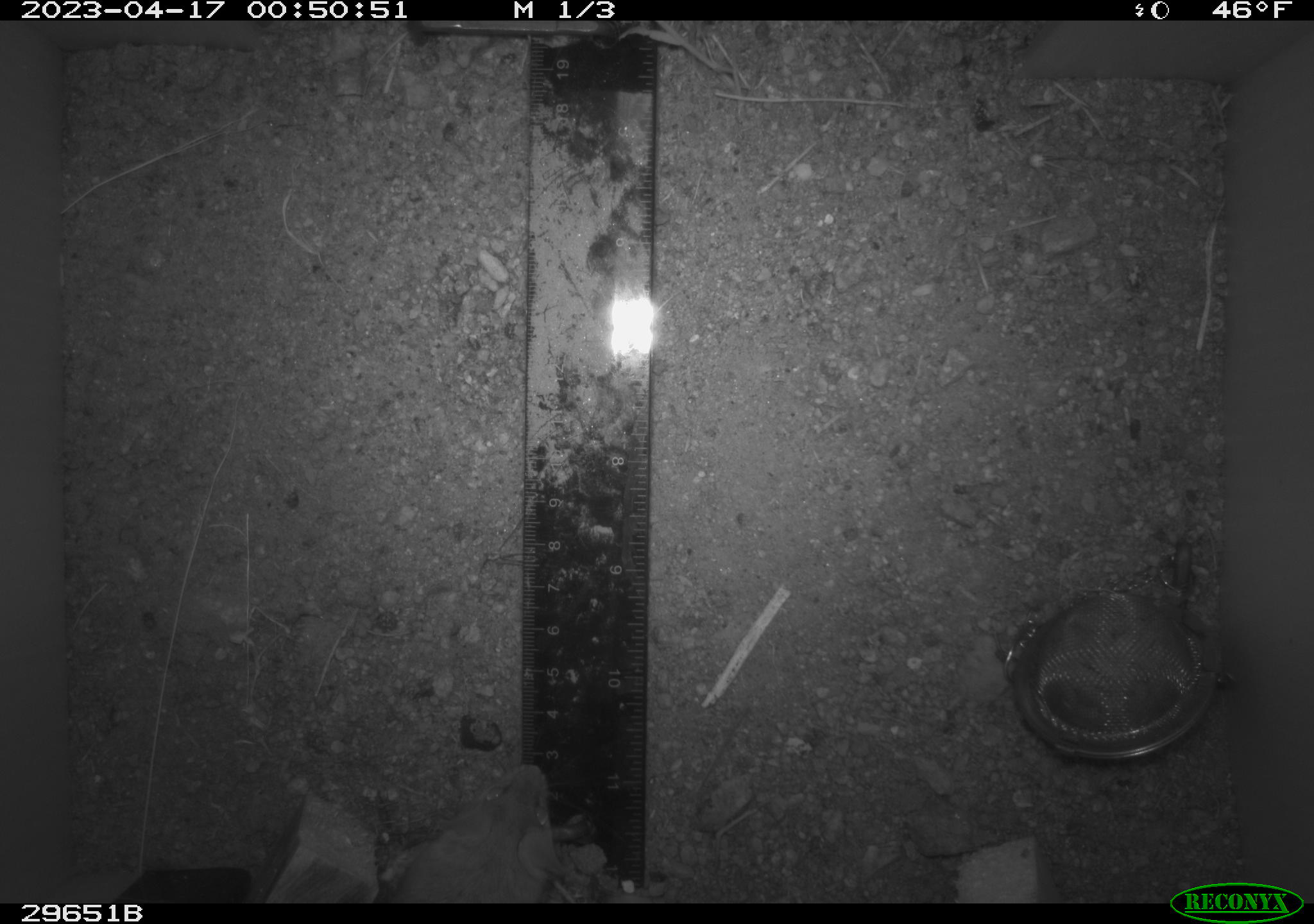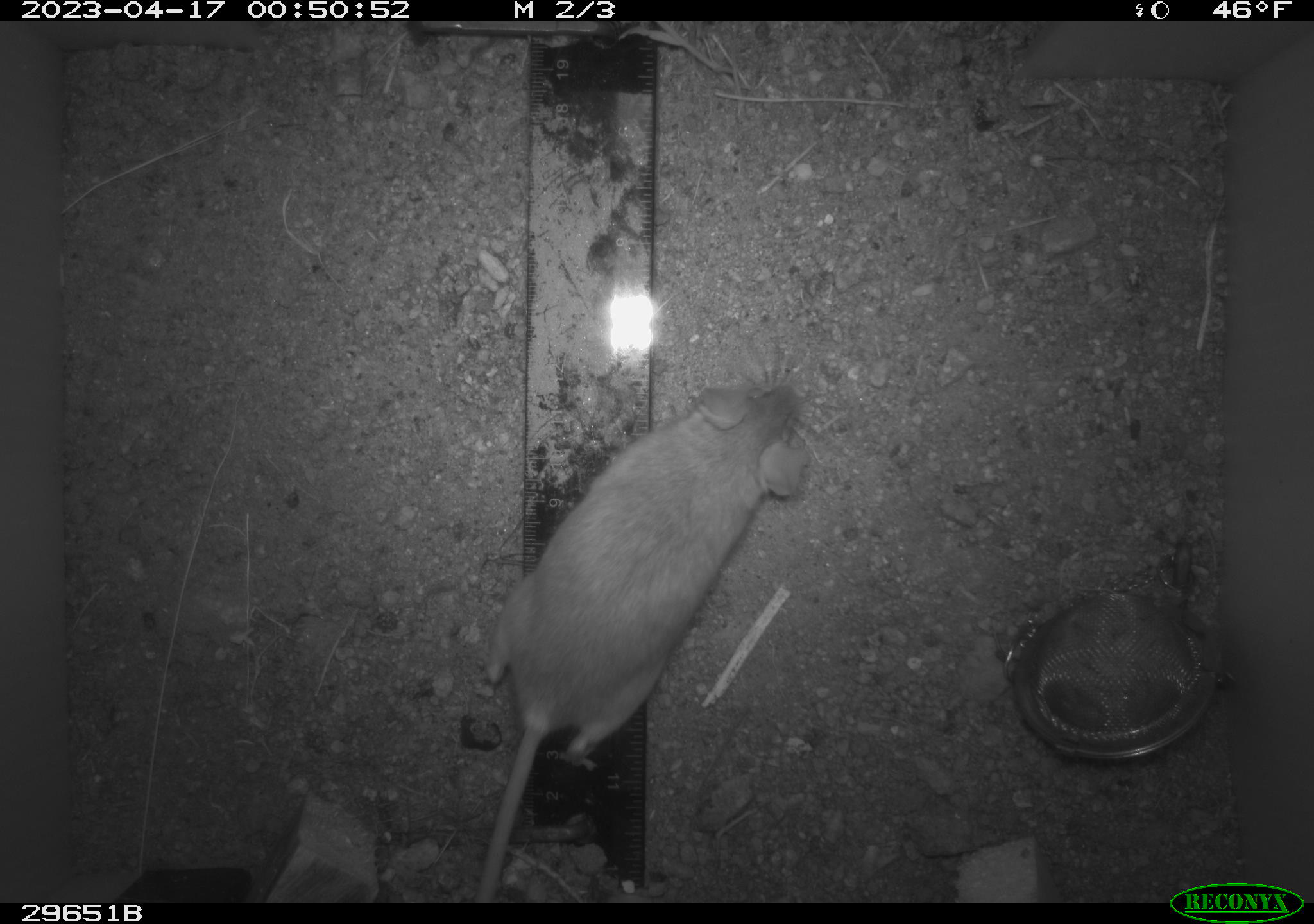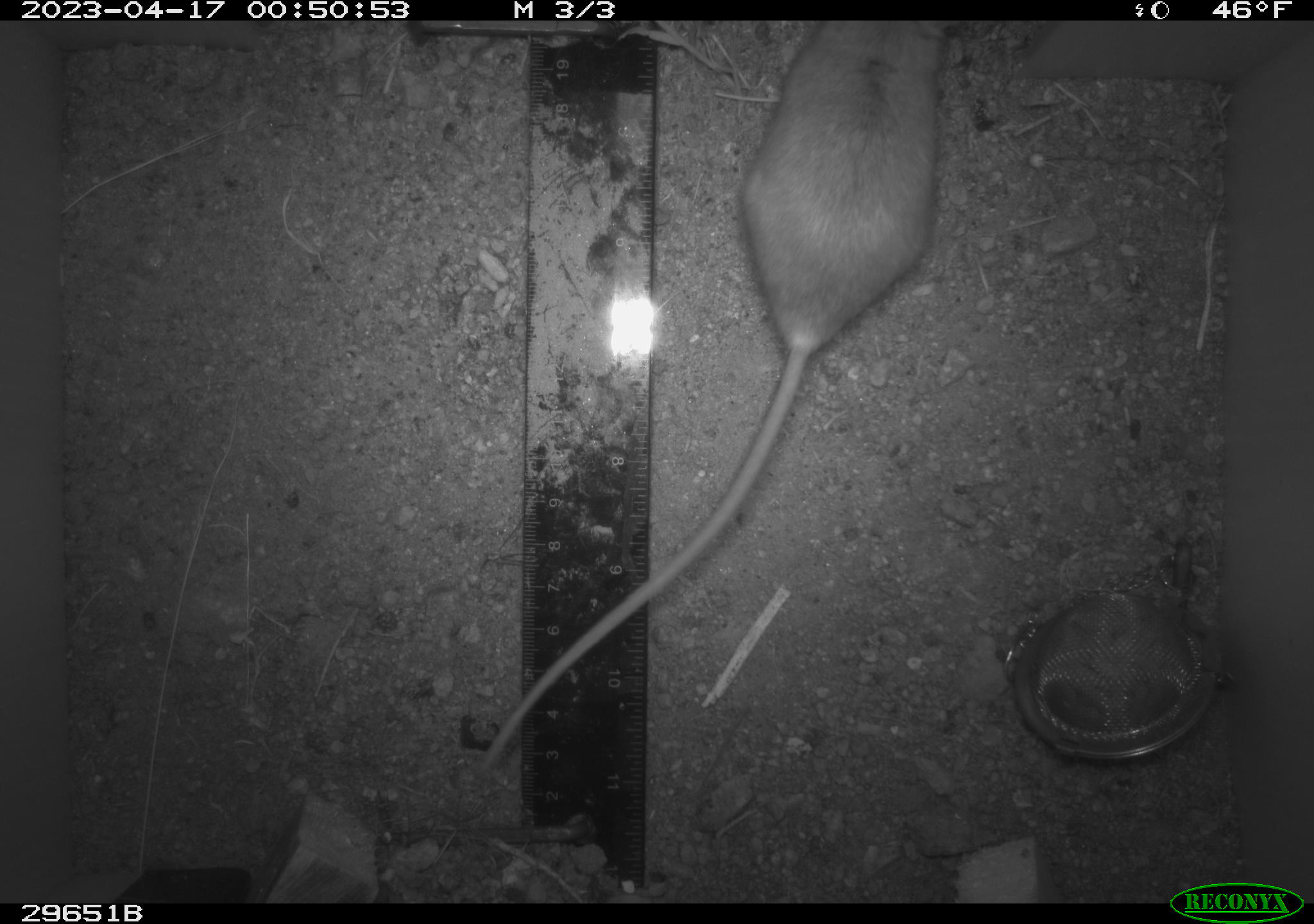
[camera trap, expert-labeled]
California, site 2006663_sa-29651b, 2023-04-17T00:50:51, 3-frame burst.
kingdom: Animalia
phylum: Chordata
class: Mammalia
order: Rodentia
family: Heteromyidae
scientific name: Heteromyidae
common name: kangaroo rats and pocket mice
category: heteromyidae family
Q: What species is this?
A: Heteromyidae family (kangaroo rats and pocket mice) (Heteromyidae).